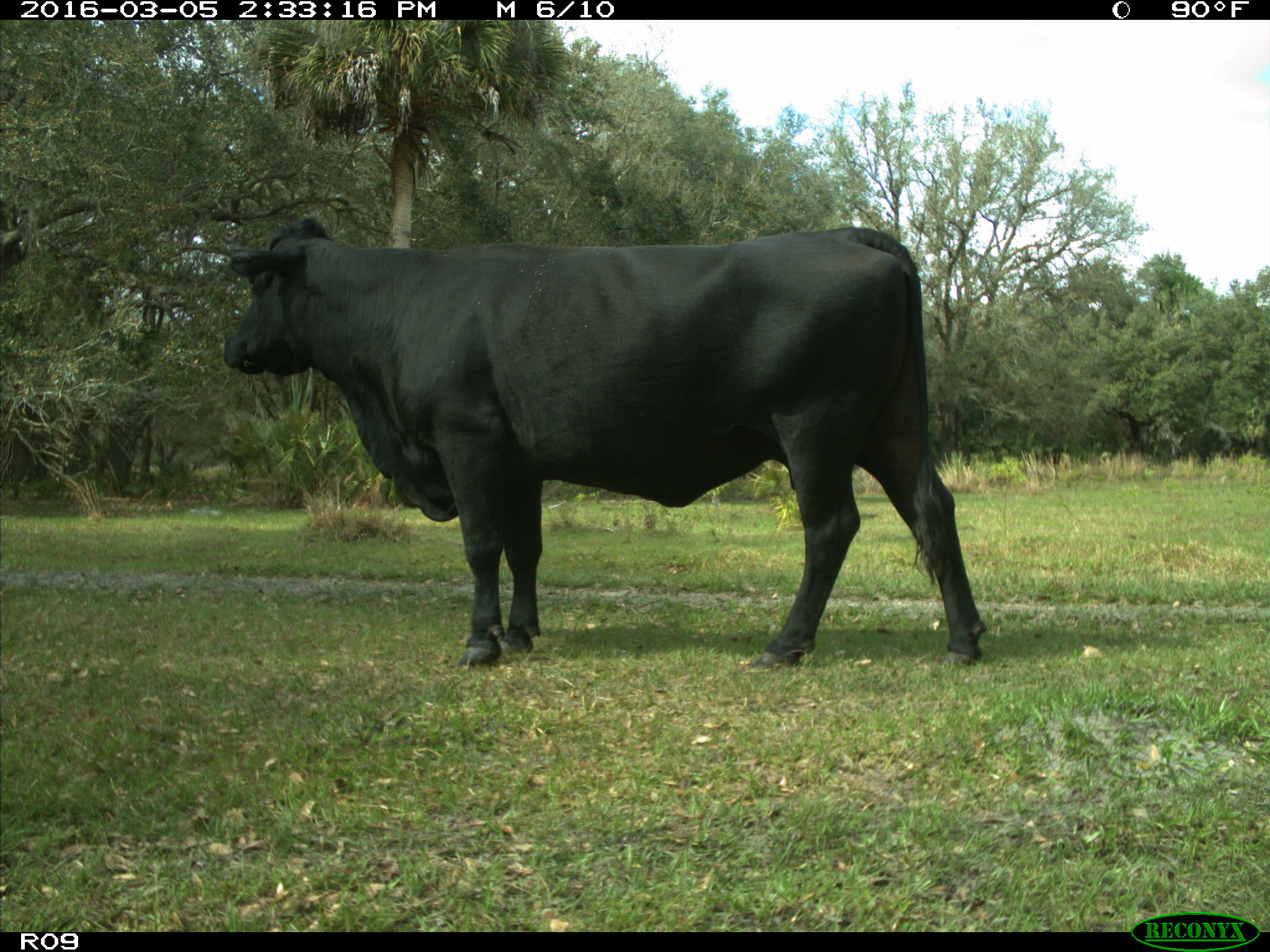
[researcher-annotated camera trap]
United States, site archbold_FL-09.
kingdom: Animalia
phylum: Chordata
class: Mammalia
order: Artiodactyla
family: Bovidae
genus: Bos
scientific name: Bos taurus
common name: domestic cow